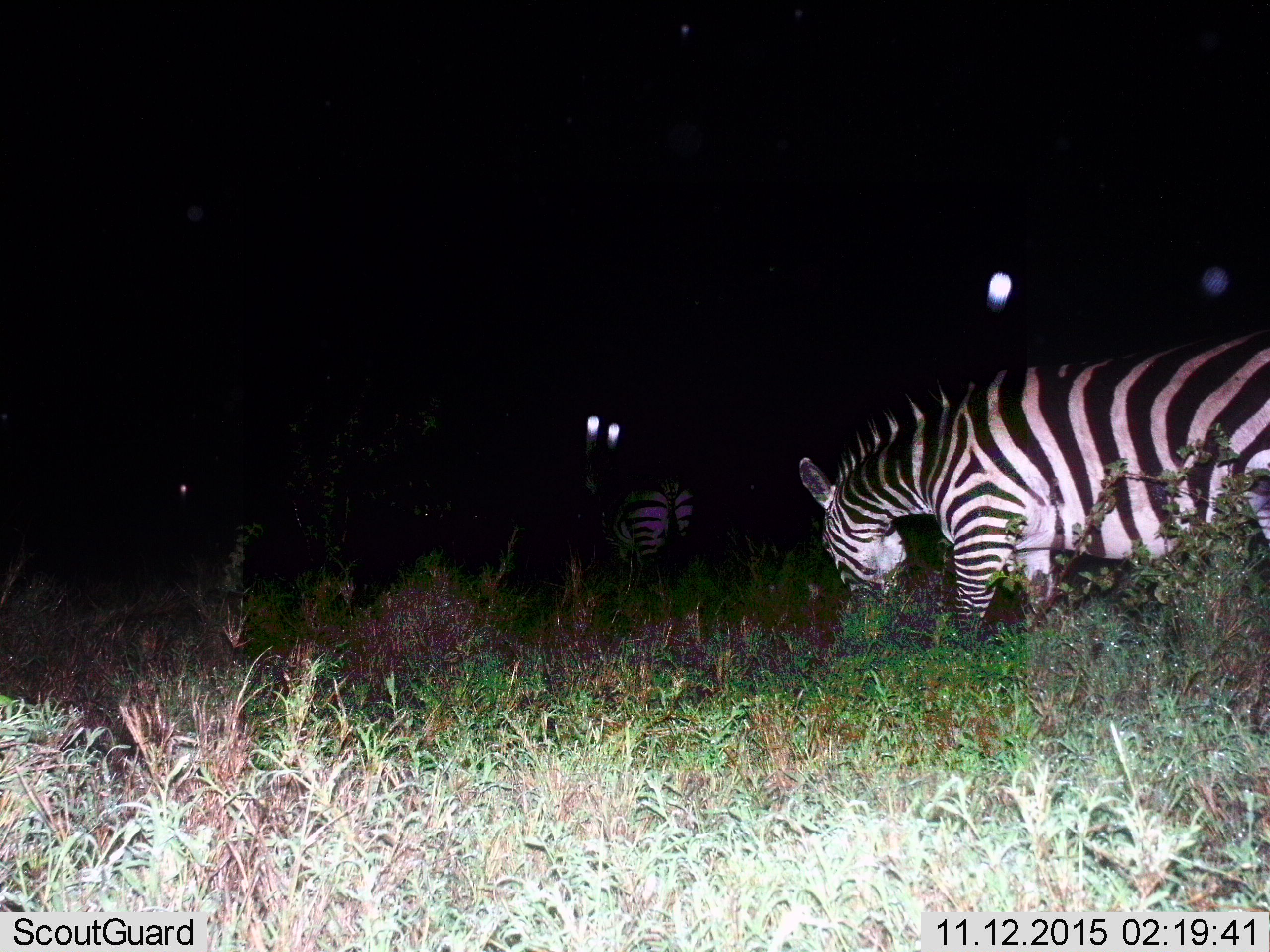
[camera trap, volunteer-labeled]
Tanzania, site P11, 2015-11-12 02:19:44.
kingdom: Animalia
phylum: Chordata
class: Mammalia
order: Perissodactyla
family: Equidae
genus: Equus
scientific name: Equus quagga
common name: plains zebra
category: zebra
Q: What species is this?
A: Zebra (plains zebra) (Equus quagga).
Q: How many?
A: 2.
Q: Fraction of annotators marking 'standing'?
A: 44%.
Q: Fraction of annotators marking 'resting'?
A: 0%.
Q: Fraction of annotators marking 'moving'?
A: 33%.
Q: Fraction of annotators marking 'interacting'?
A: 0%.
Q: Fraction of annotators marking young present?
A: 0%.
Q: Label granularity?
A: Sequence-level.